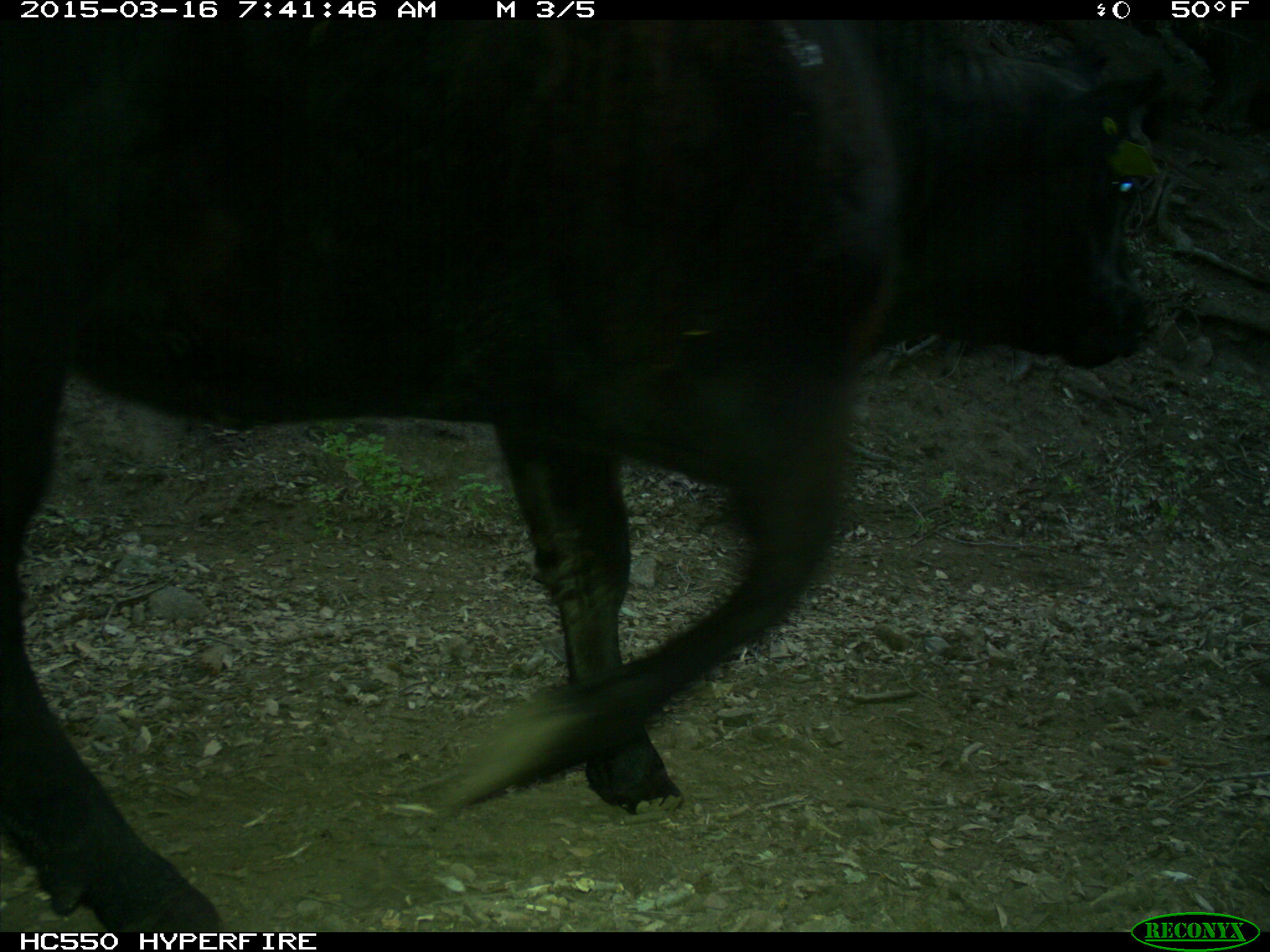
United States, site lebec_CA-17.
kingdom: Animalia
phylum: Chordata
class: Mammalia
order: Artiodactyla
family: Bovidae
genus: Bos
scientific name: Bos taurus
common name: domestic cow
Bos taurus (domestic cow).